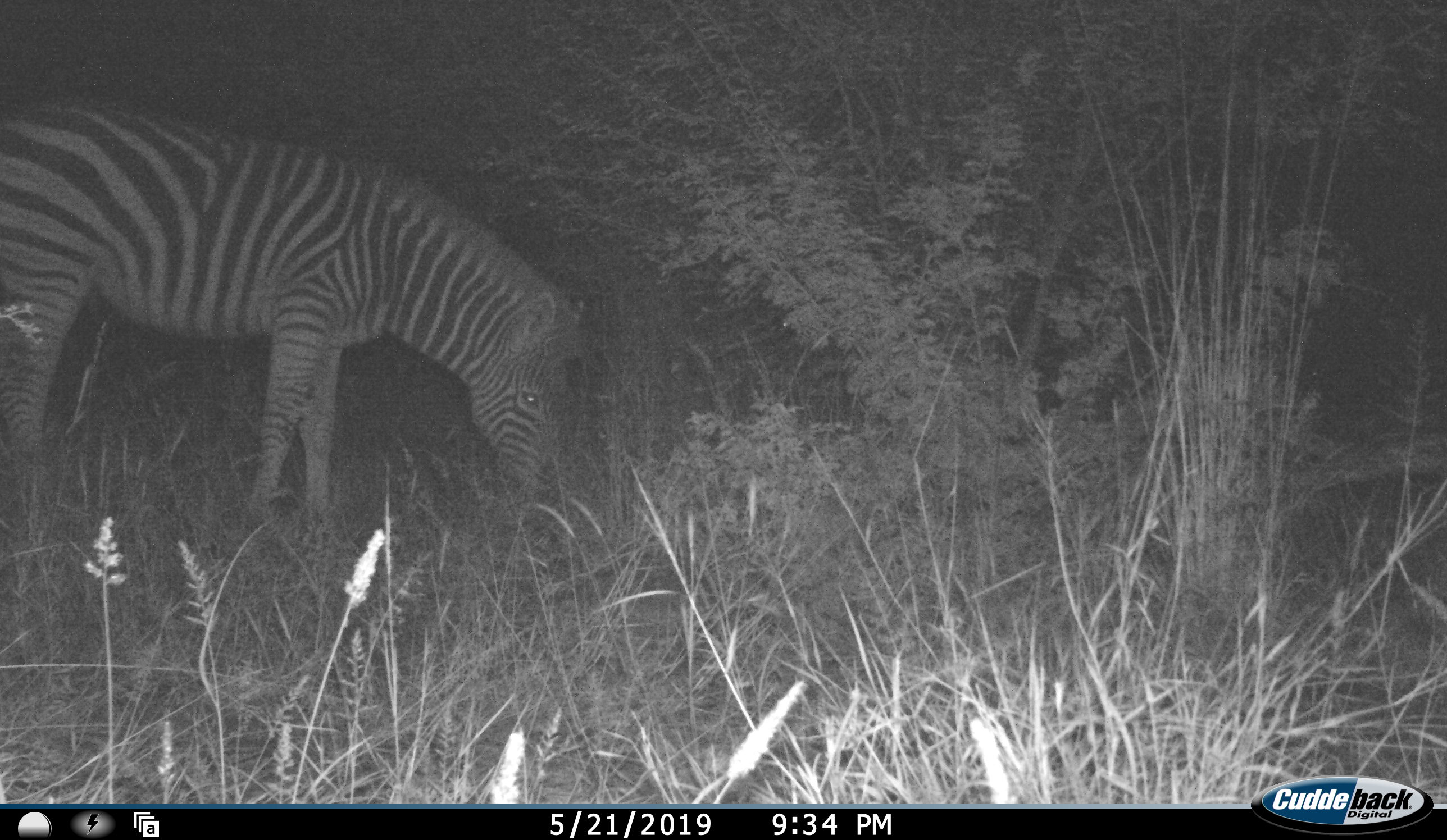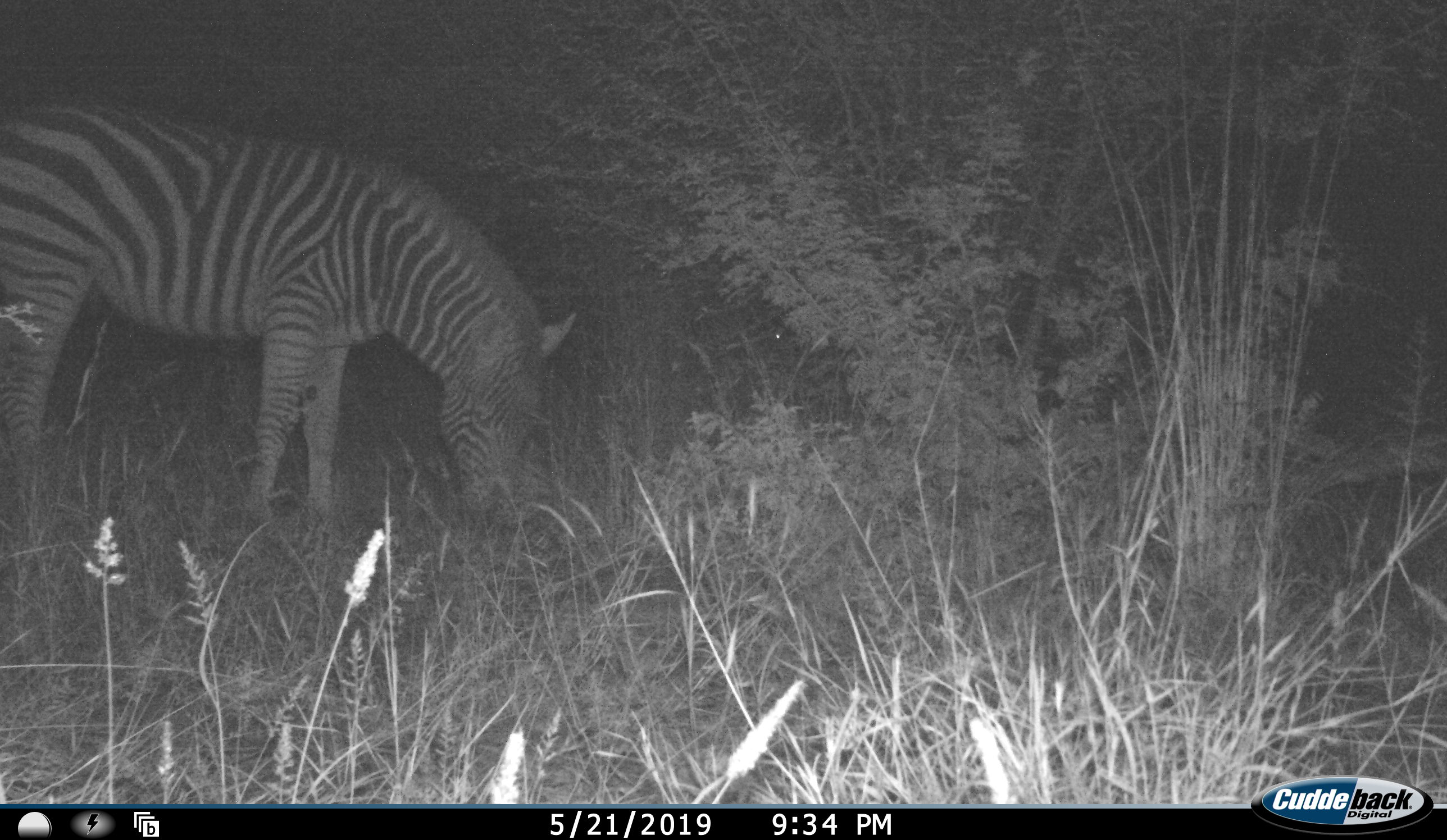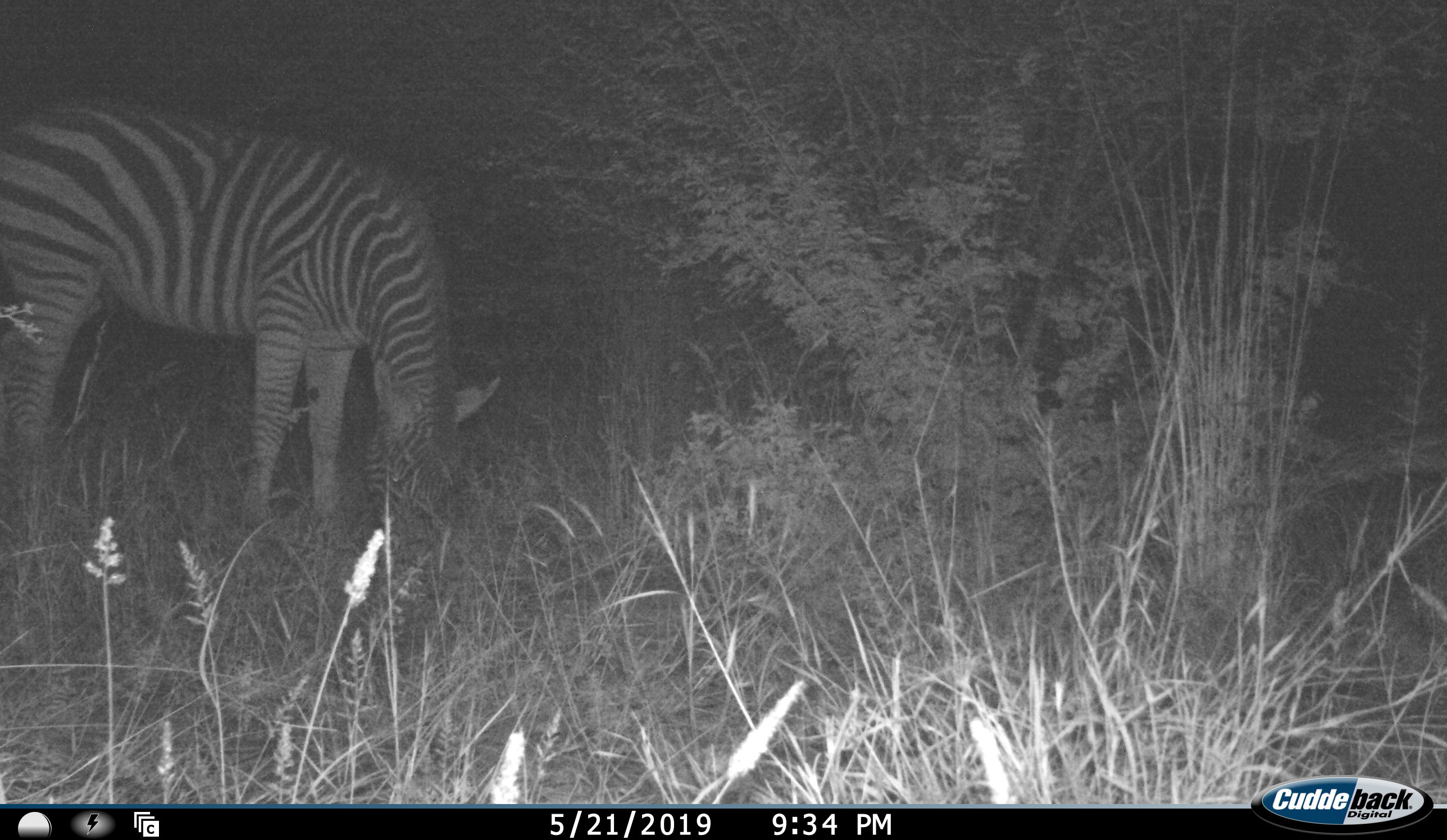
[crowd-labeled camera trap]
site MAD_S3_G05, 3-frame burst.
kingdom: Animalia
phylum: Chordata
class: Mammalia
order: Perissodactyla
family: Equidae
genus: Equus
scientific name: Equus quagga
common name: plains zebra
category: zebraplains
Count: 1.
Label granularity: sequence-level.